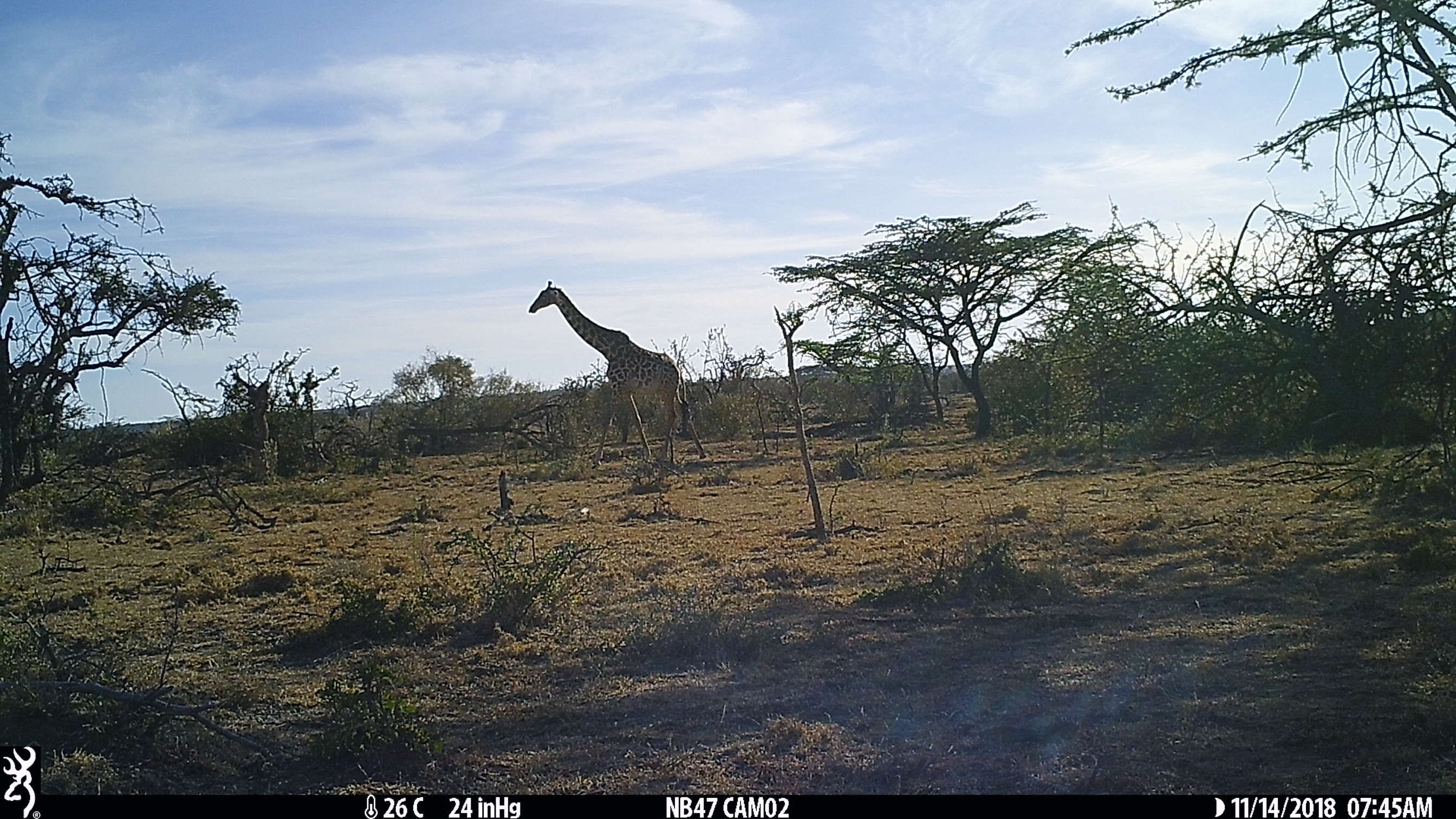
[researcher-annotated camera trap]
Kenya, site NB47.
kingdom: Animalia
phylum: Chordata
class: Mammalia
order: Artiodactyla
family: Giraffidae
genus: Giraffa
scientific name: Giraffa camelopardalis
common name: northern giraffe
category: giraffe